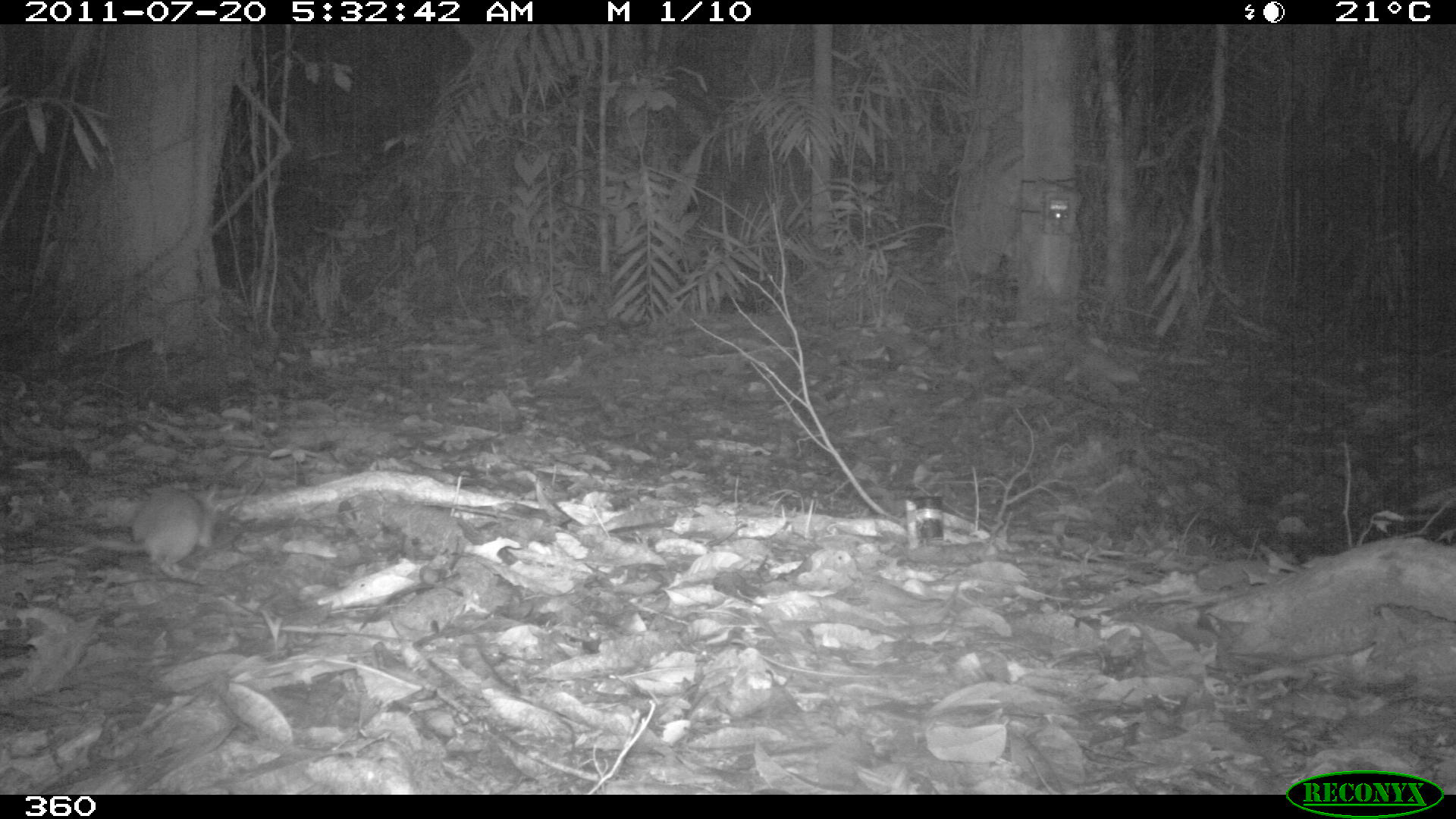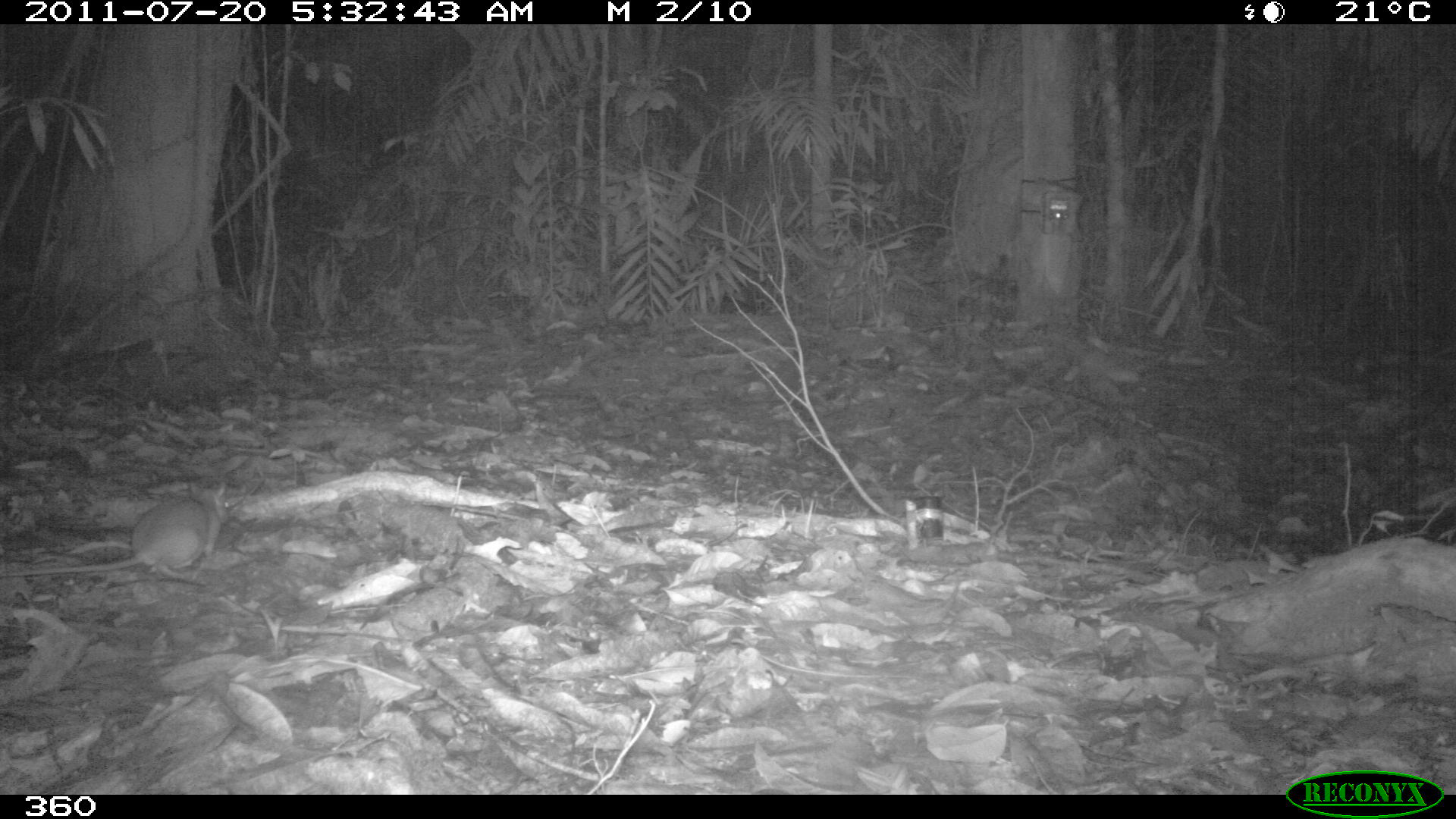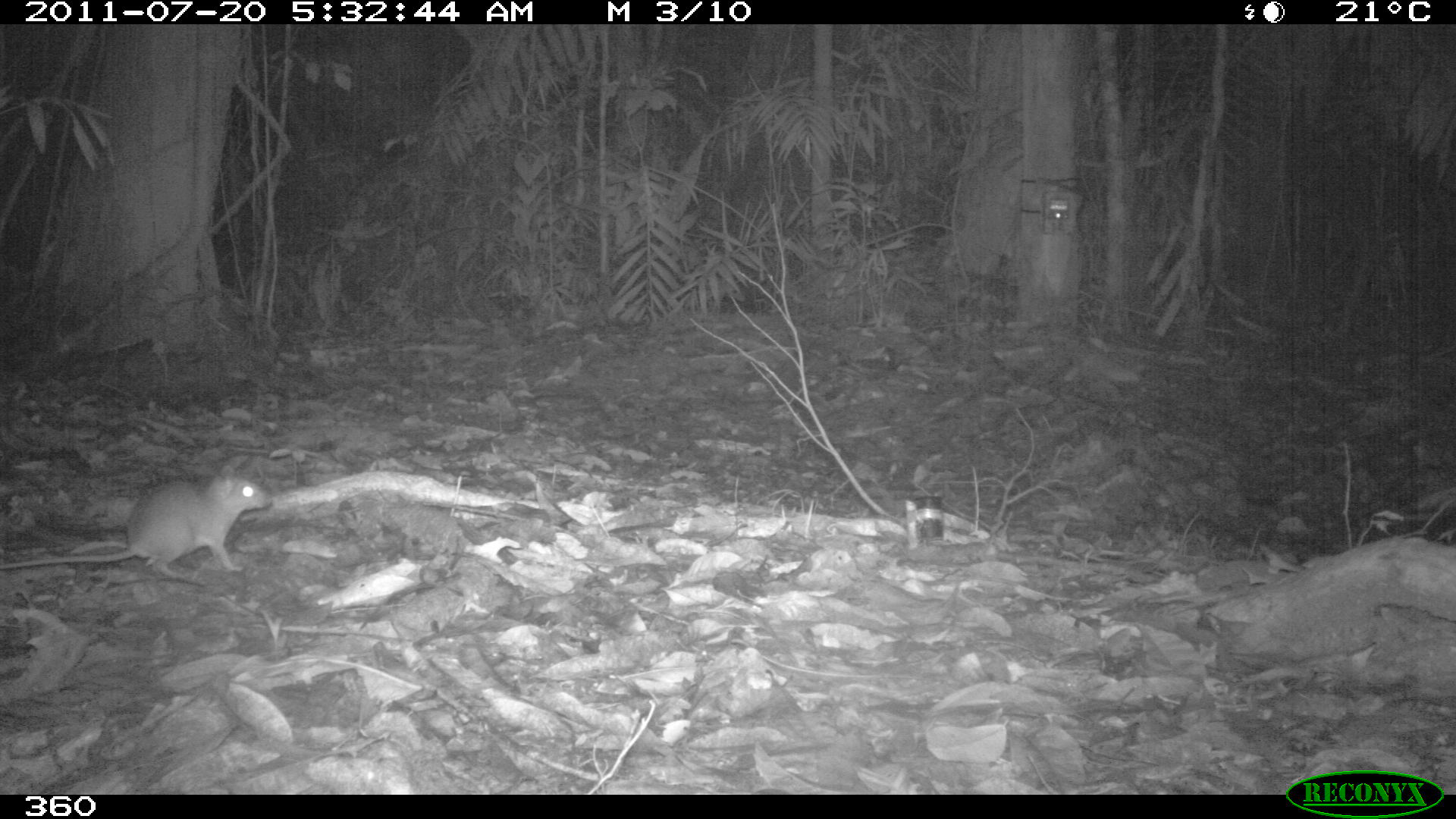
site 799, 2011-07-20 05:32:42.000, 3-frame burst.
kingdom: Animalia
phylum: Chordata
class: Mammalia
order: Rodentia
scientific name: Rodentia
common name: rodents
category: unknown rodent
Unknown rodent (rodents) (Rodentia).